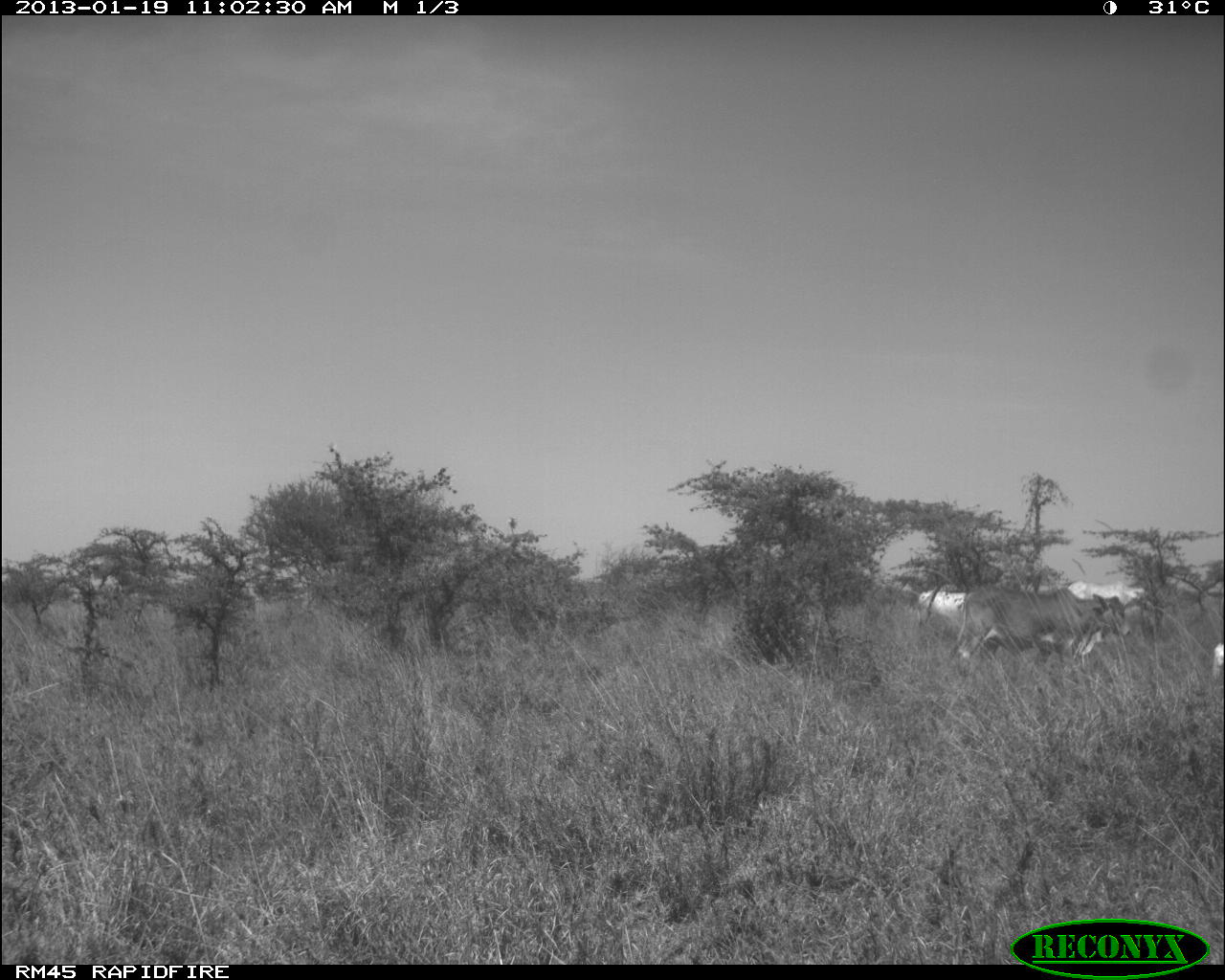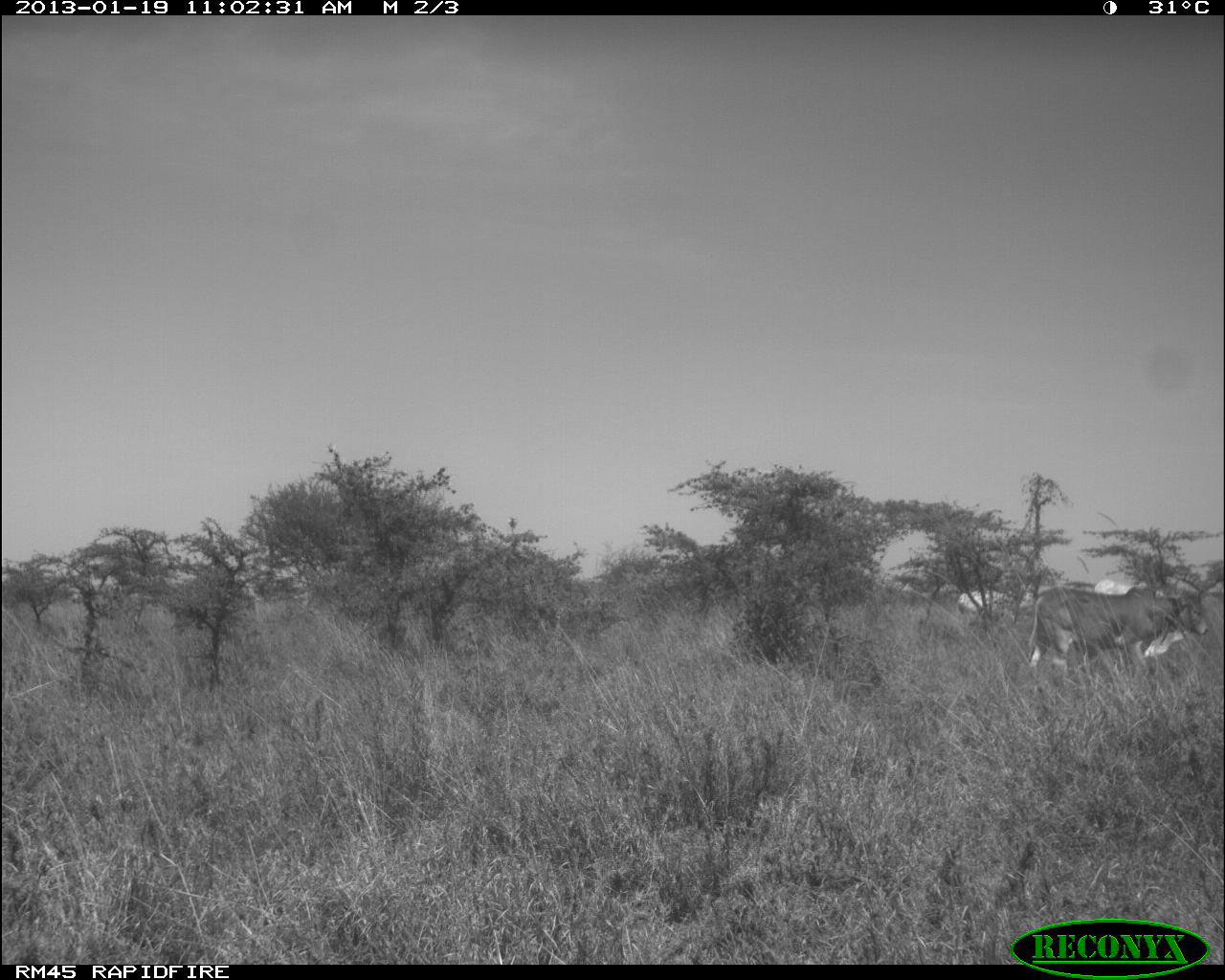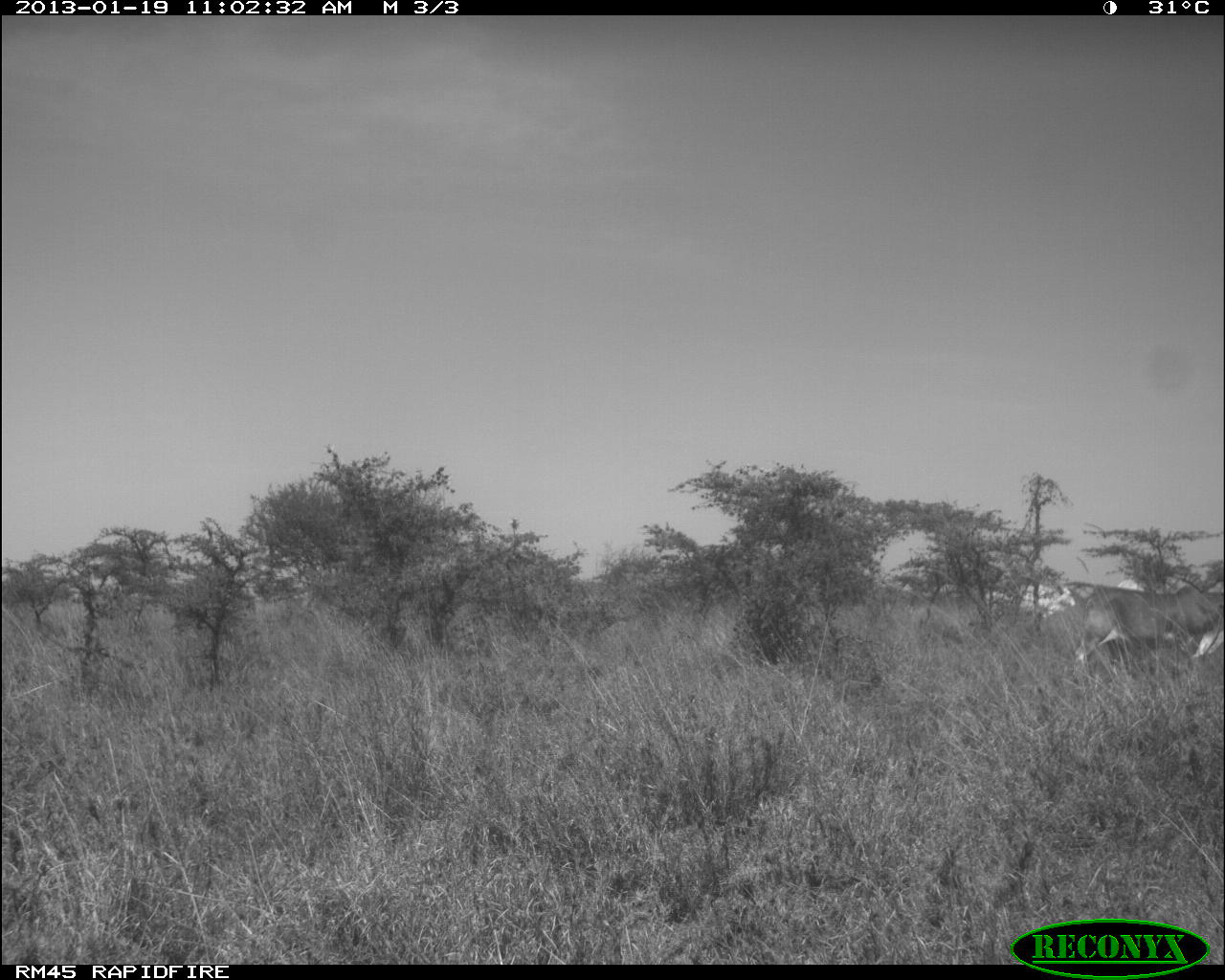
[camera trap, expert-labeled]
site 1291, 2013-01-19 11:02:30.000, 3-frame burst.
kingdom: Animalia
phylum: Chordata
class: Mammalia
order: Artiodactyla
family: Bovidae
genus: Bos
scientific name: Bos taurus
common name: domestic cattle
Bos taurus (domestic cattle), count 4.